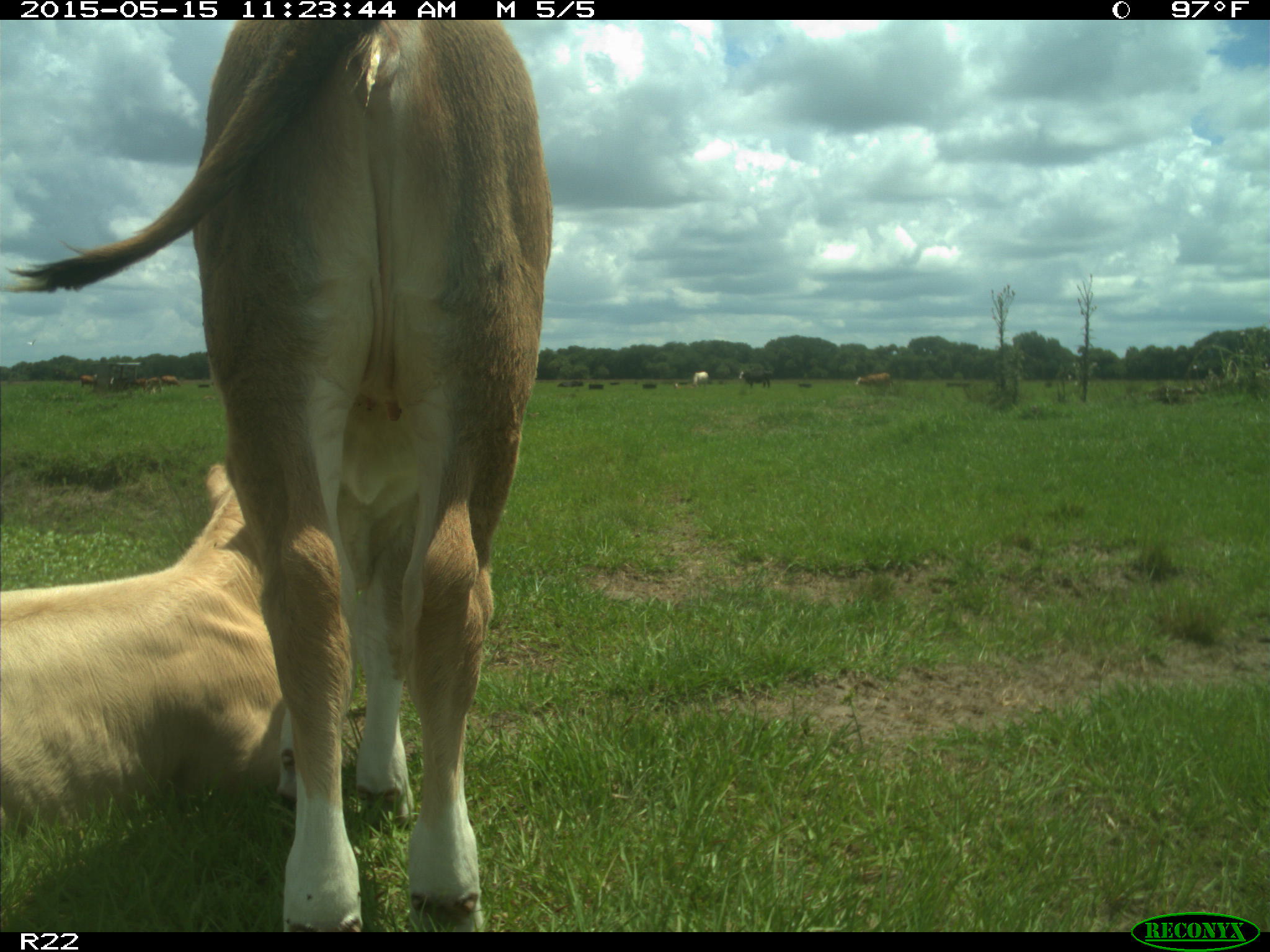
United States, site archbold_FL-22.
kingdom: Animalia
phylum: Chordata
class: Mammalia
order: Artiodactyla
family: Bovidae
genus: Bos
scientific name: Bos taurus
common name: domestic cow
Bos taurus (domestic cow).